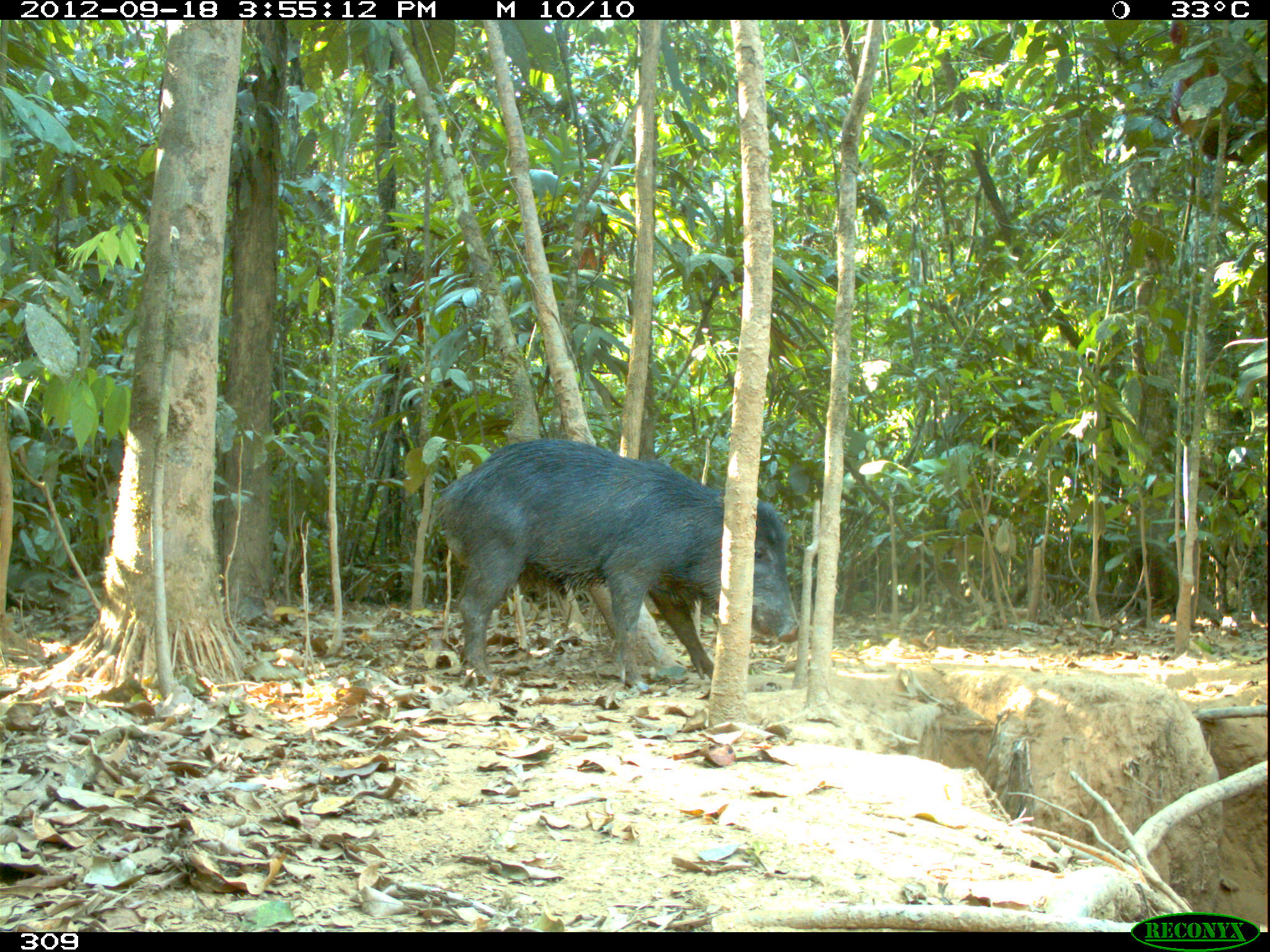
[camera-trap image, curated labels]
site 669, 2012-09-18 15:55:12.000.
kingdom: Animalia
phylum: Chordata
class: Mammalia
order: Artiodactyla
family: Tayassuidae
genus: Tayassu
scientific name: Tayassu pecari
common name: white-lipped peccary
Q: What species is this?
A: Tayassu pecari (white-lipped peccary).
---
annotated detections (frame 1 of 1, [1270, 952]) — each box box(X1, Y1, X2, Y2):
tayassu pecari: box(434, 436, 797, 690)